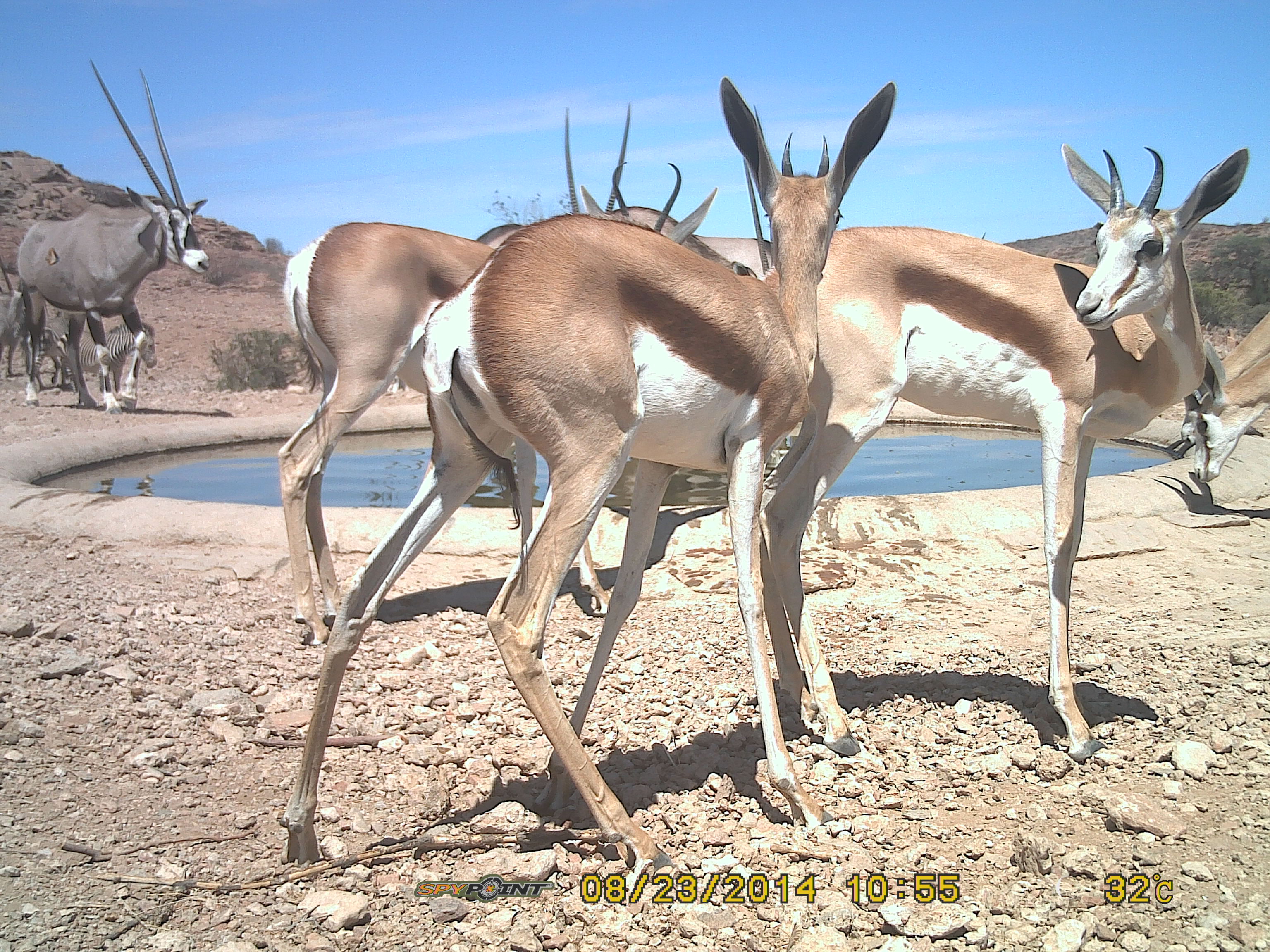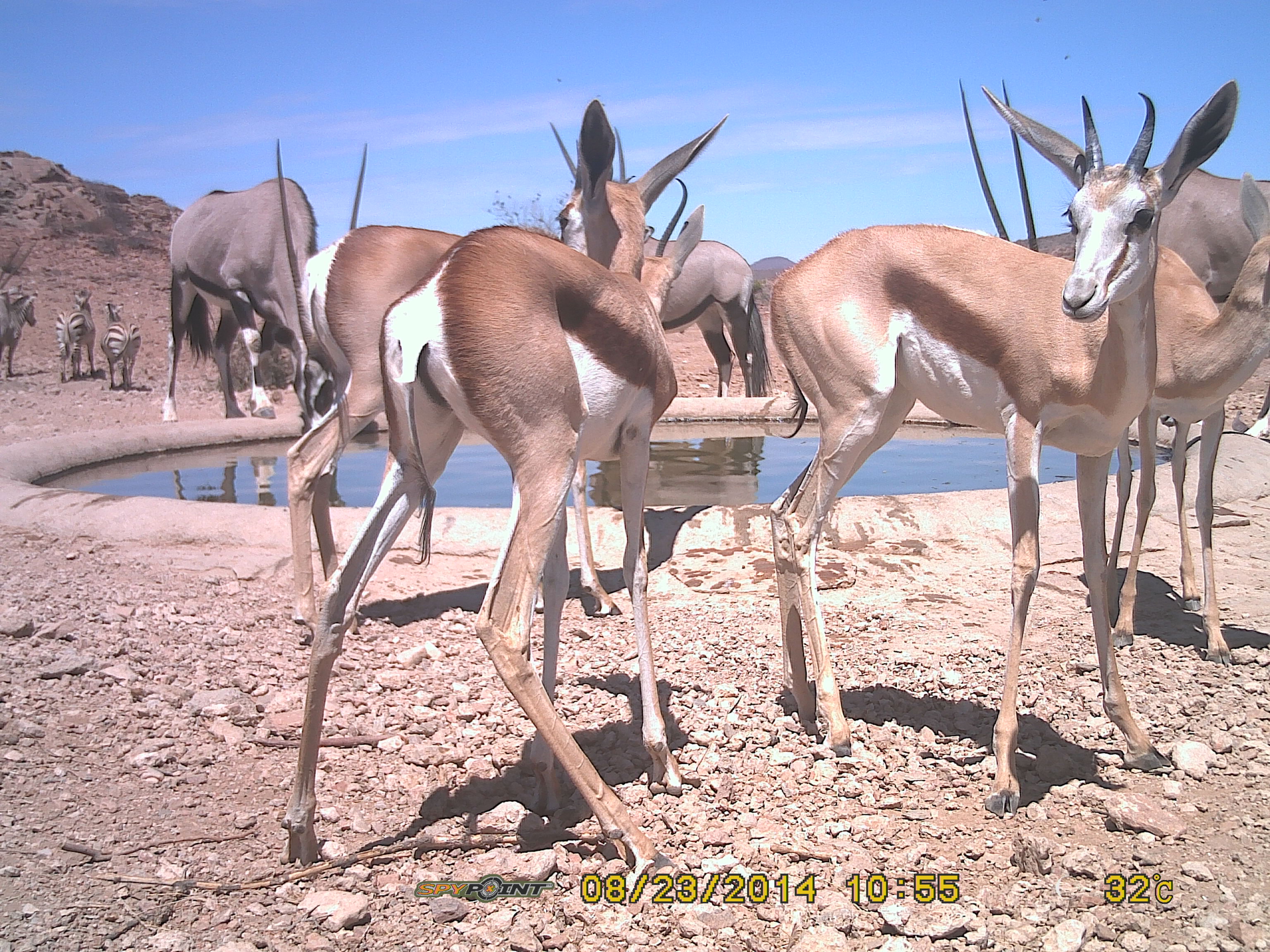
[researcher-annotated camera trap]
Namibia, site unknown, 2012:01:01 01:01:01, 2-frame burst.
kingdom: Animalia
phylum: Chordata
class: Mammalia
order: Artiodactyla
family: Bovidae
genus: Antidorcas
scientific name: Antidorcas marsupialis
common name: springbok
Antidorcas marsupialis (springbok).